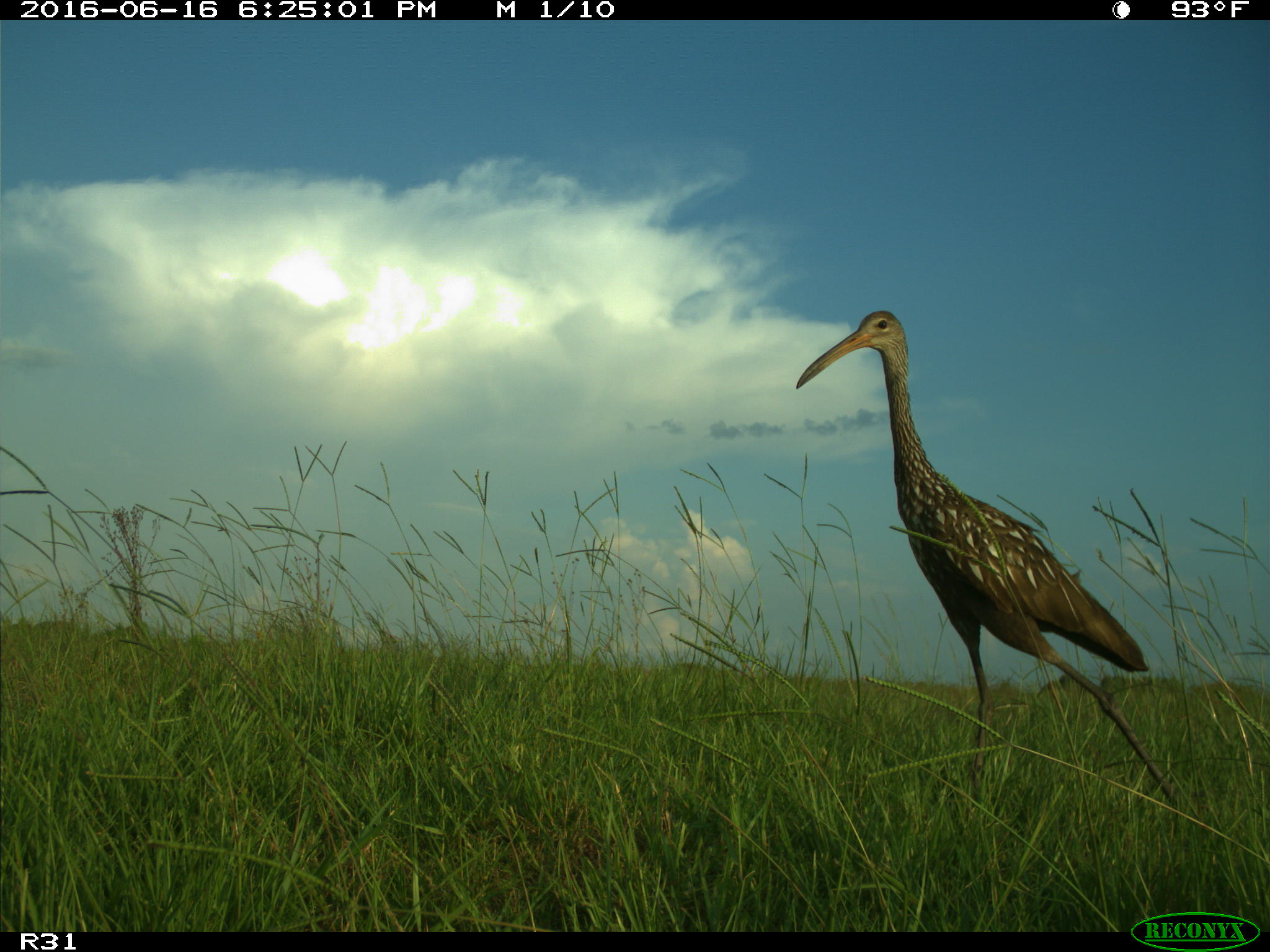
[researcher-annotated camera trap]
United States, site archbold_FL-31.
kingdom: Animalia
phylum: Chordata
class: Aves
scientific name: Aves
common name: birds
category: unidentified bird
Unidentified bird (birds) (Aves).